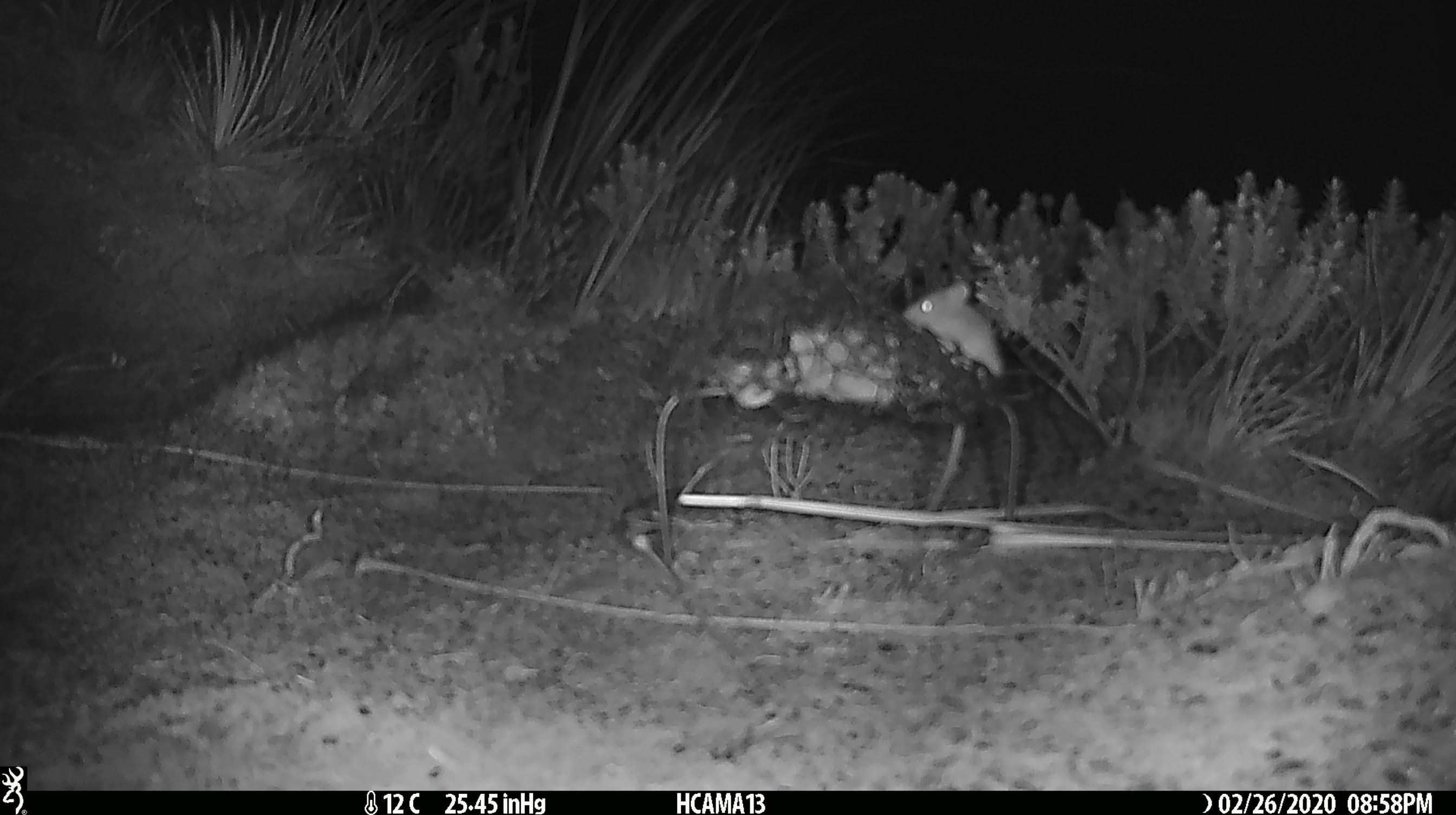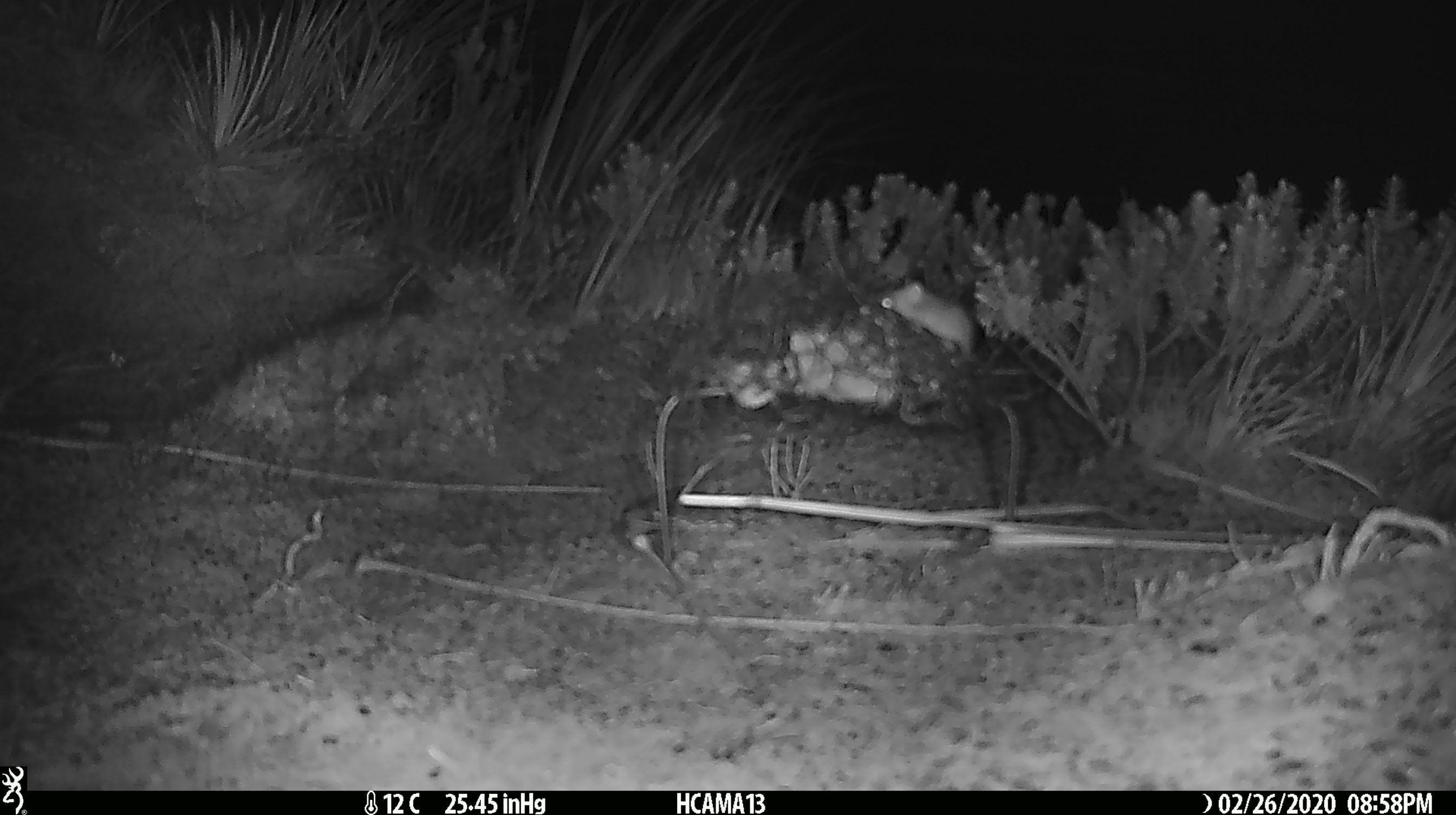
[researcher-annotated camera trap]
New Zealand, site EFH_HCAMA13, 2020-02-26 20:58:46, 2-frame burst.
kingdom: Animalia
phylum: Chordata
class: Mammalia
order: Rodentia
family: Muridae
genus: Mus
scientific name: Mus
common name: mouse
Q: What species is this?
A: Mouse (Mus).